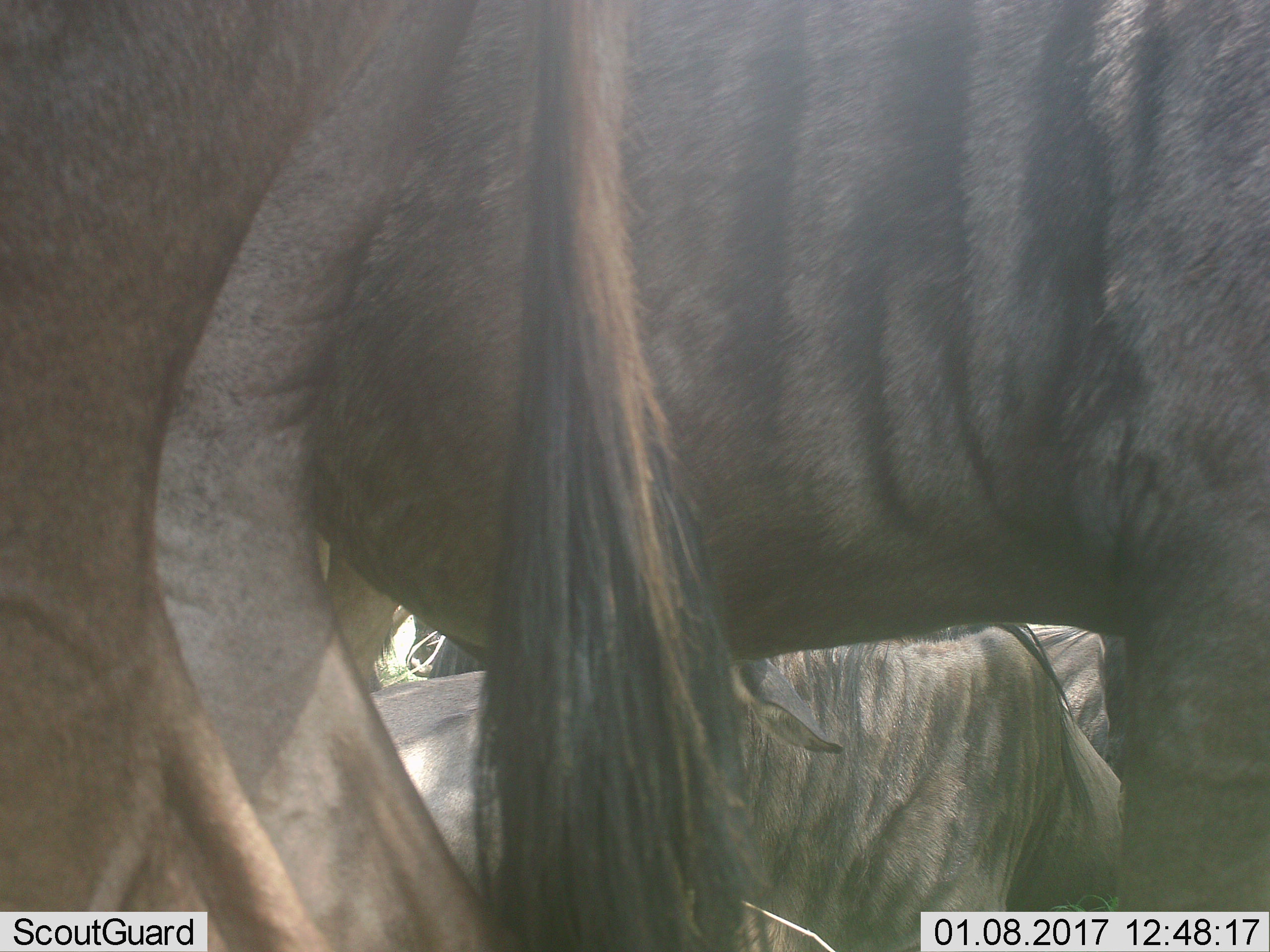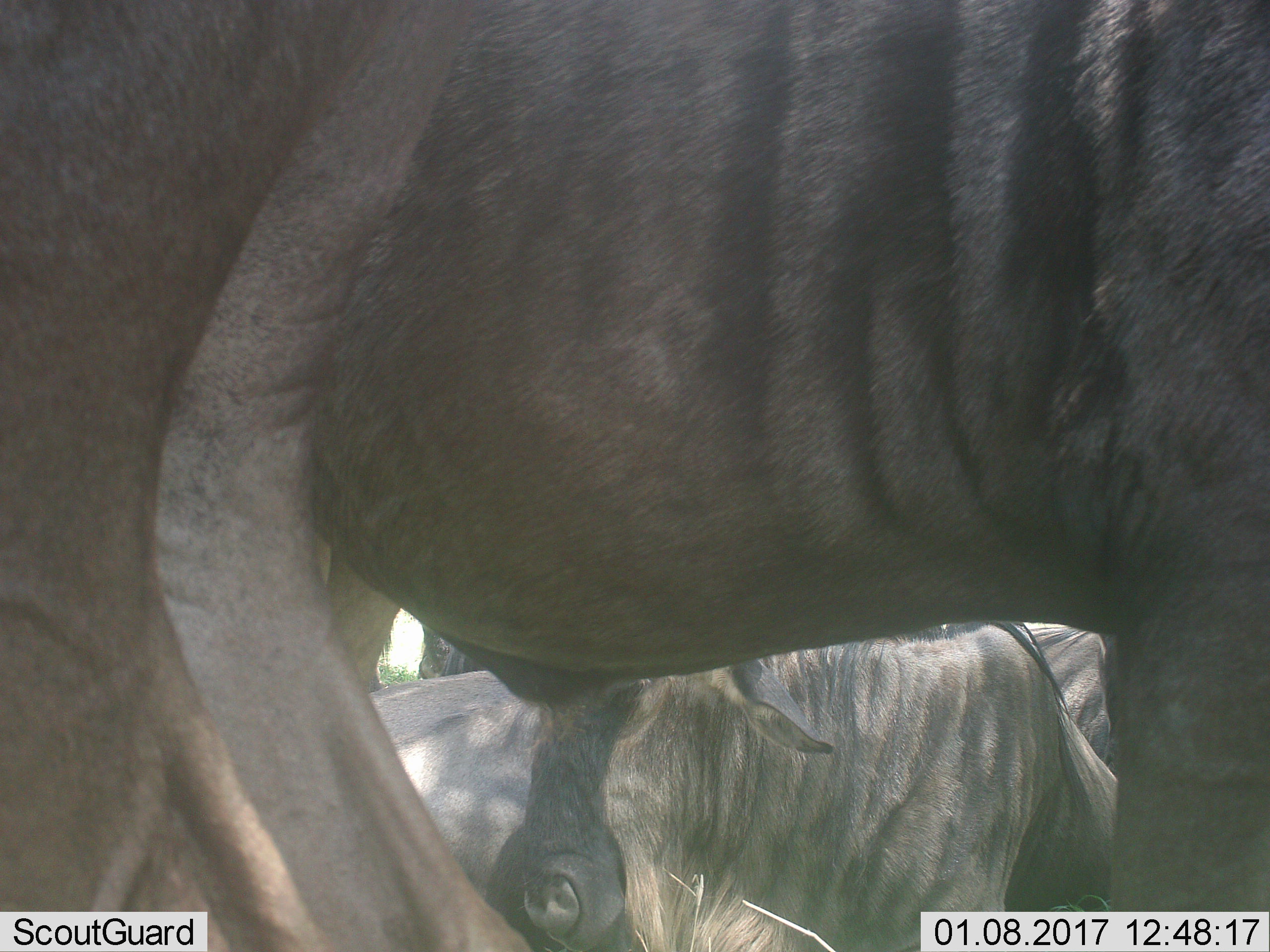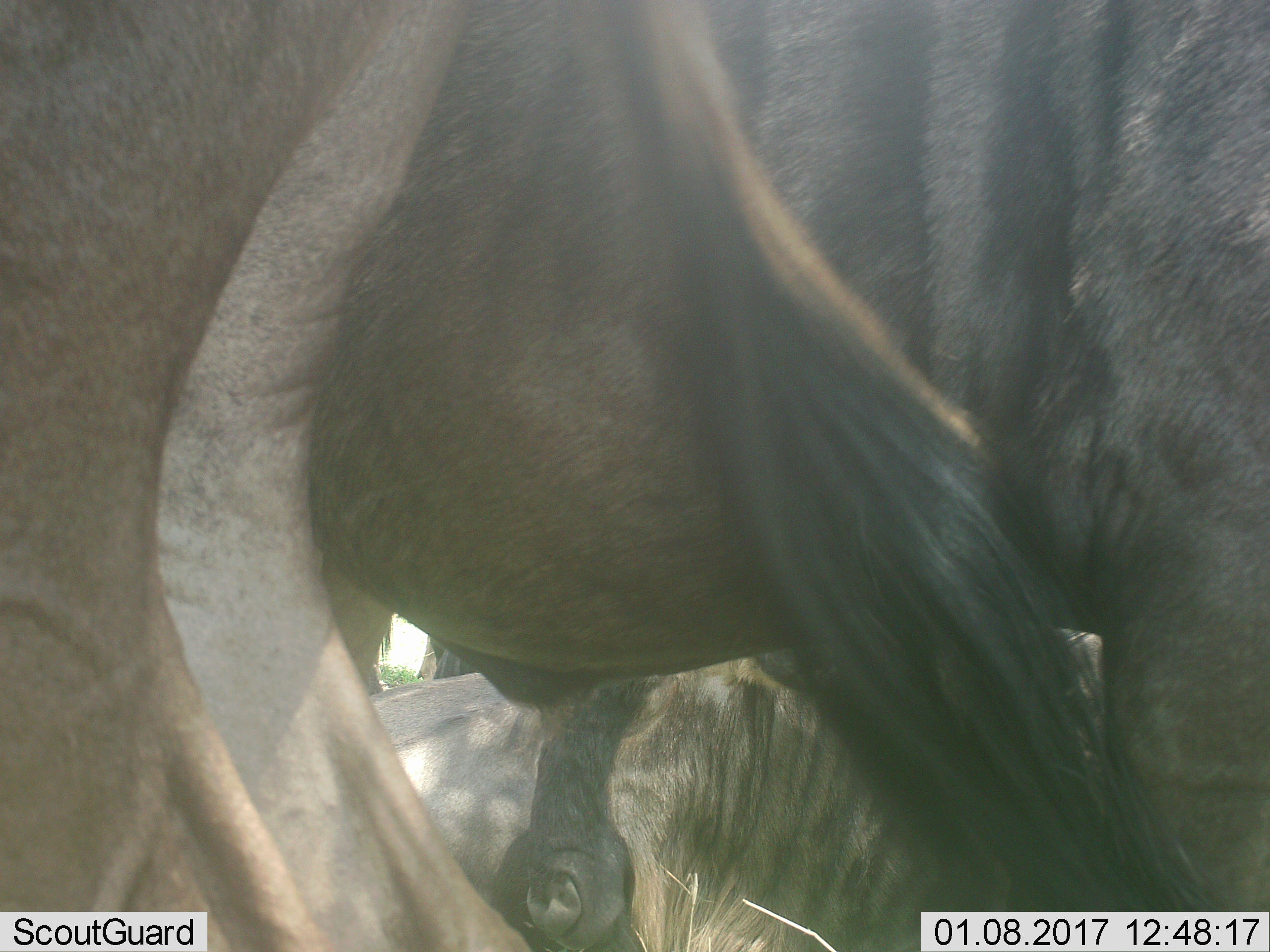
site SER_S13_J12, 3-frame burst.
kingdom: Animalia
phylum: Chordata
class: Mammalia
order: Artiodactyla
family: Bovidae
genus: Connochaetes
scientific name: Connochaetes taurinus taurinus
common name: blue wildebeest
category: wildebeestblue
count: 5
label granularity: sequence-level